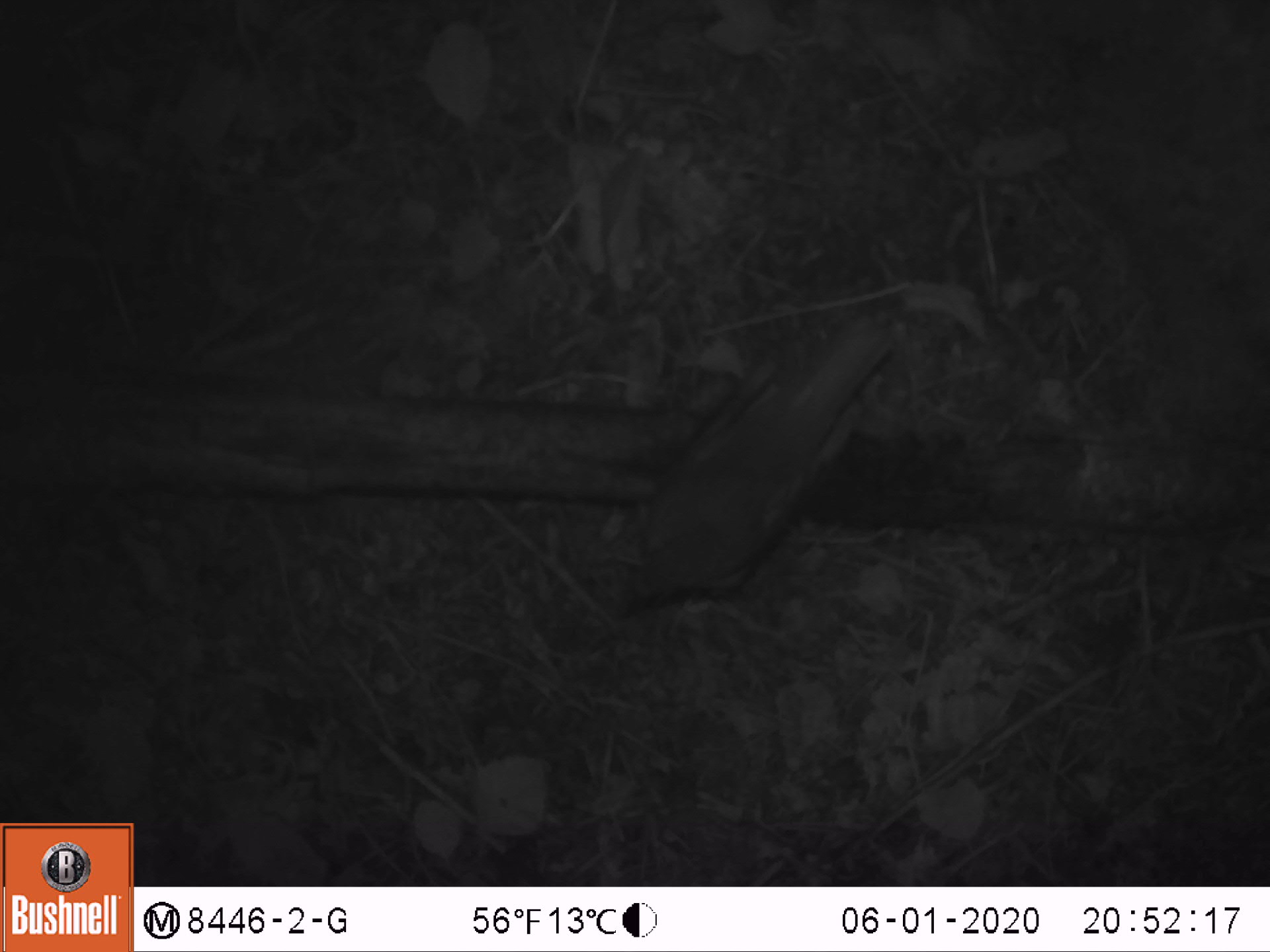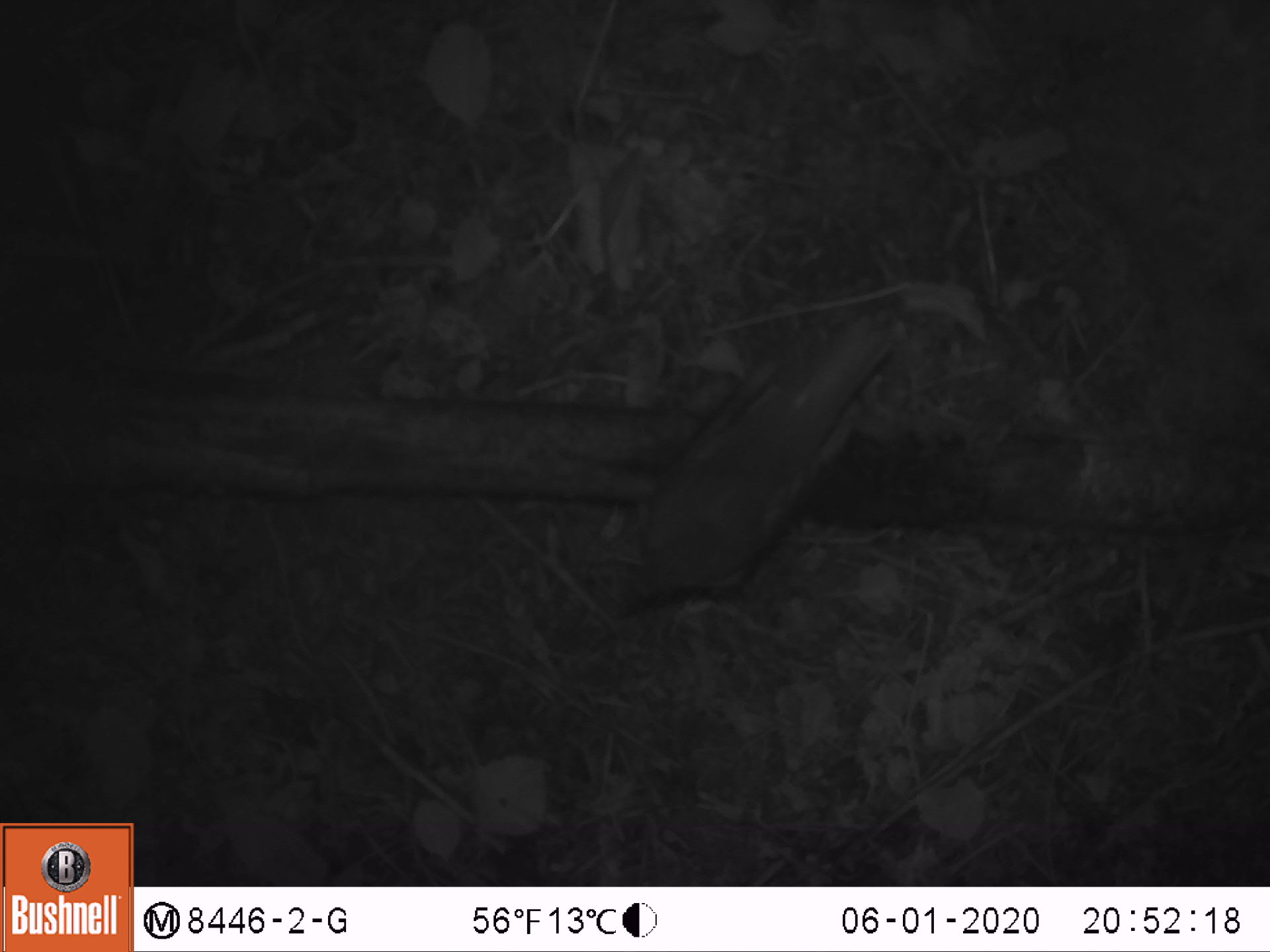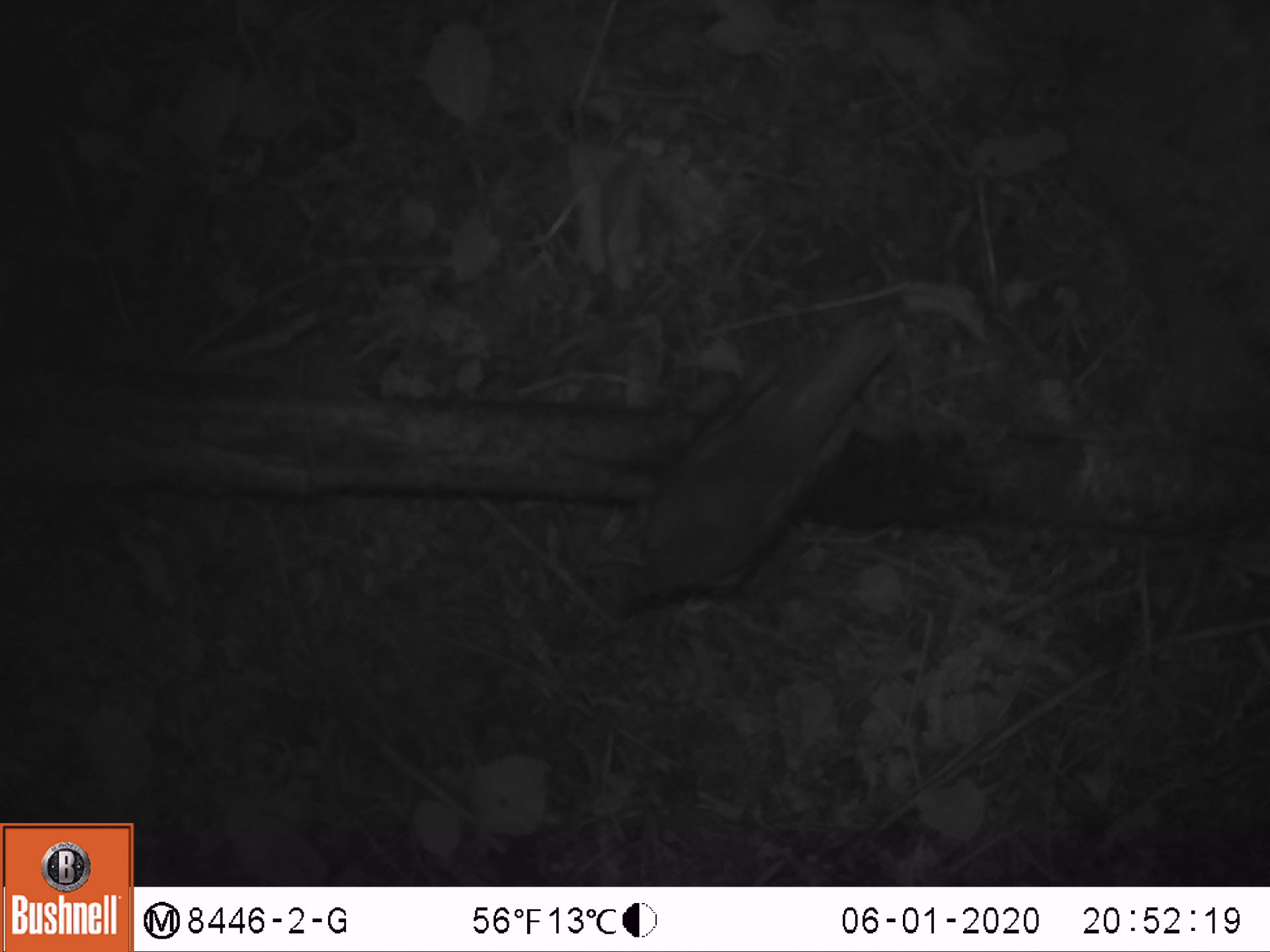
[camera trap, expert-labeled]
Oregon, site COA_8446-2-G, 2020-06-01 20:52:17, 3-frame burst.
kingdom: Animalia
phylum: Chordata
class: Aves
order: Passeriformes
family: Turdidae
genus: Catharus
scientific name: Catharus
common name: brown thrushes and nightingale-thrushes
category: catharus species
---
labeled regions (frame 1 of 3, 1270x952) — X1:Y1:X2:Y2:
catharus species: 597:306:911:620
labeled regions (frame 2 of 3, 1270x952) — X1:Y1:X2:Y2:
catharus species: 596:300:911:622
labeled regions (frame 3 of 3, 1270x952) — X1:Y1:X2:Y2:
catharus species: 602:301:908:621